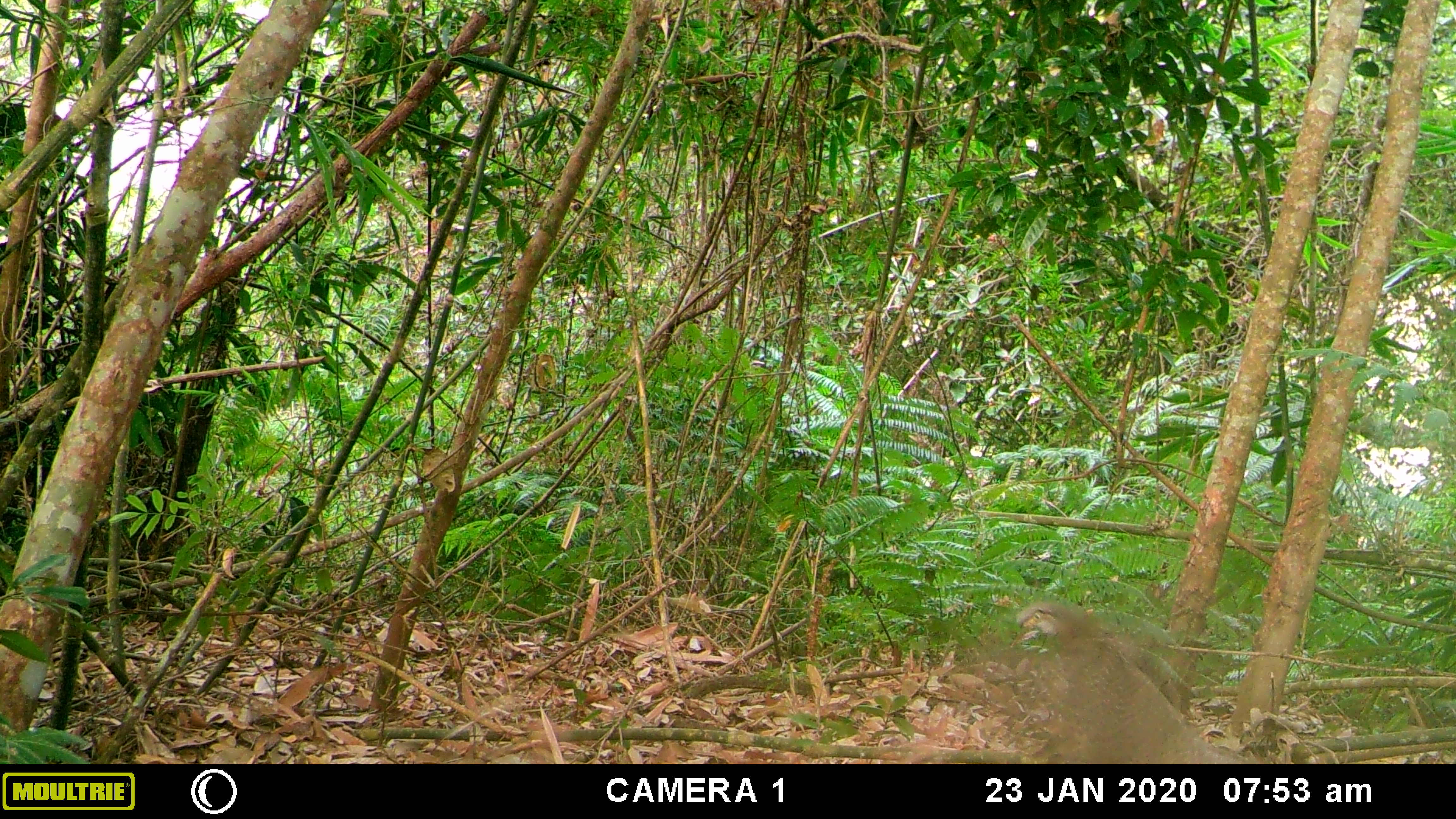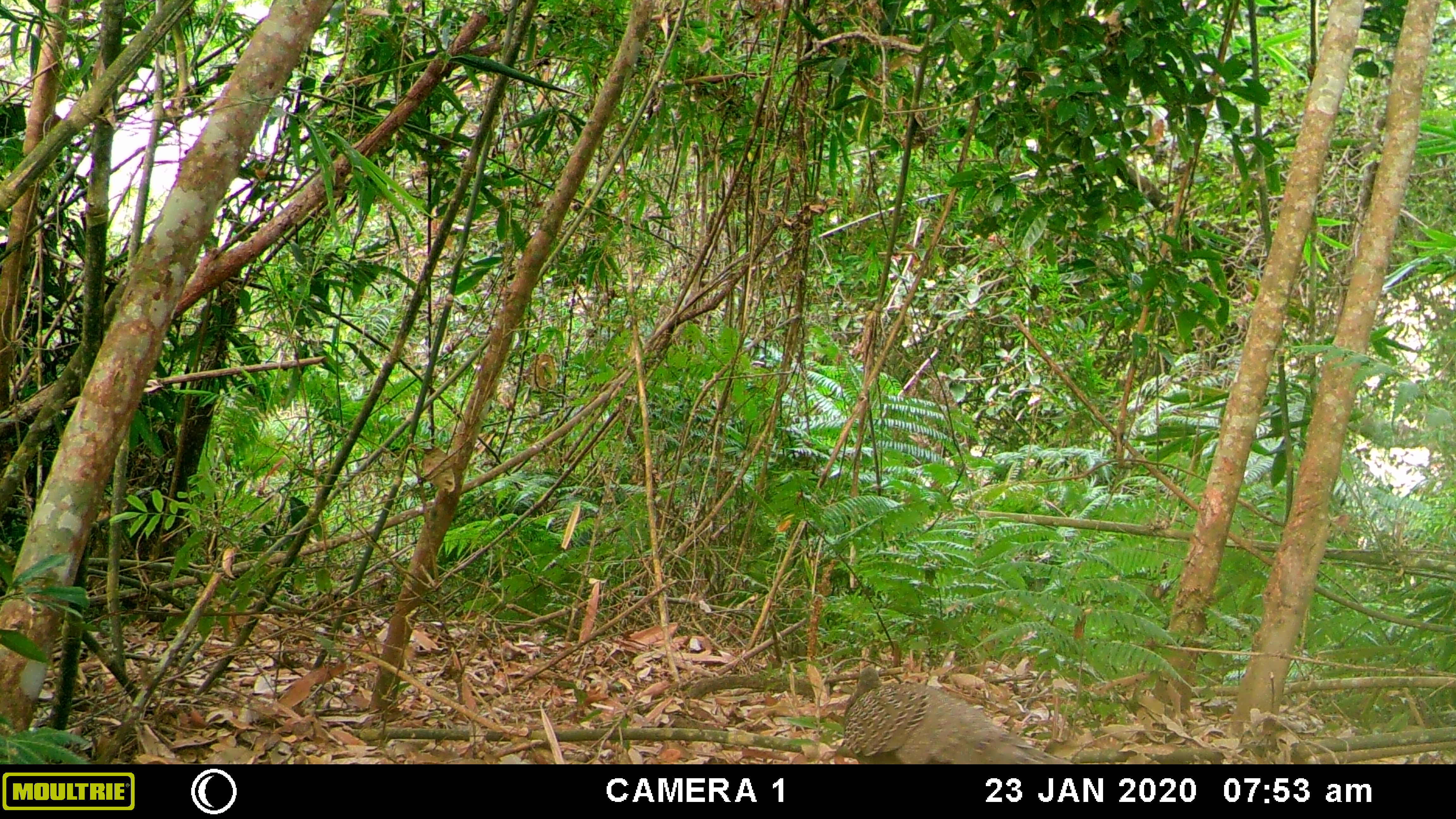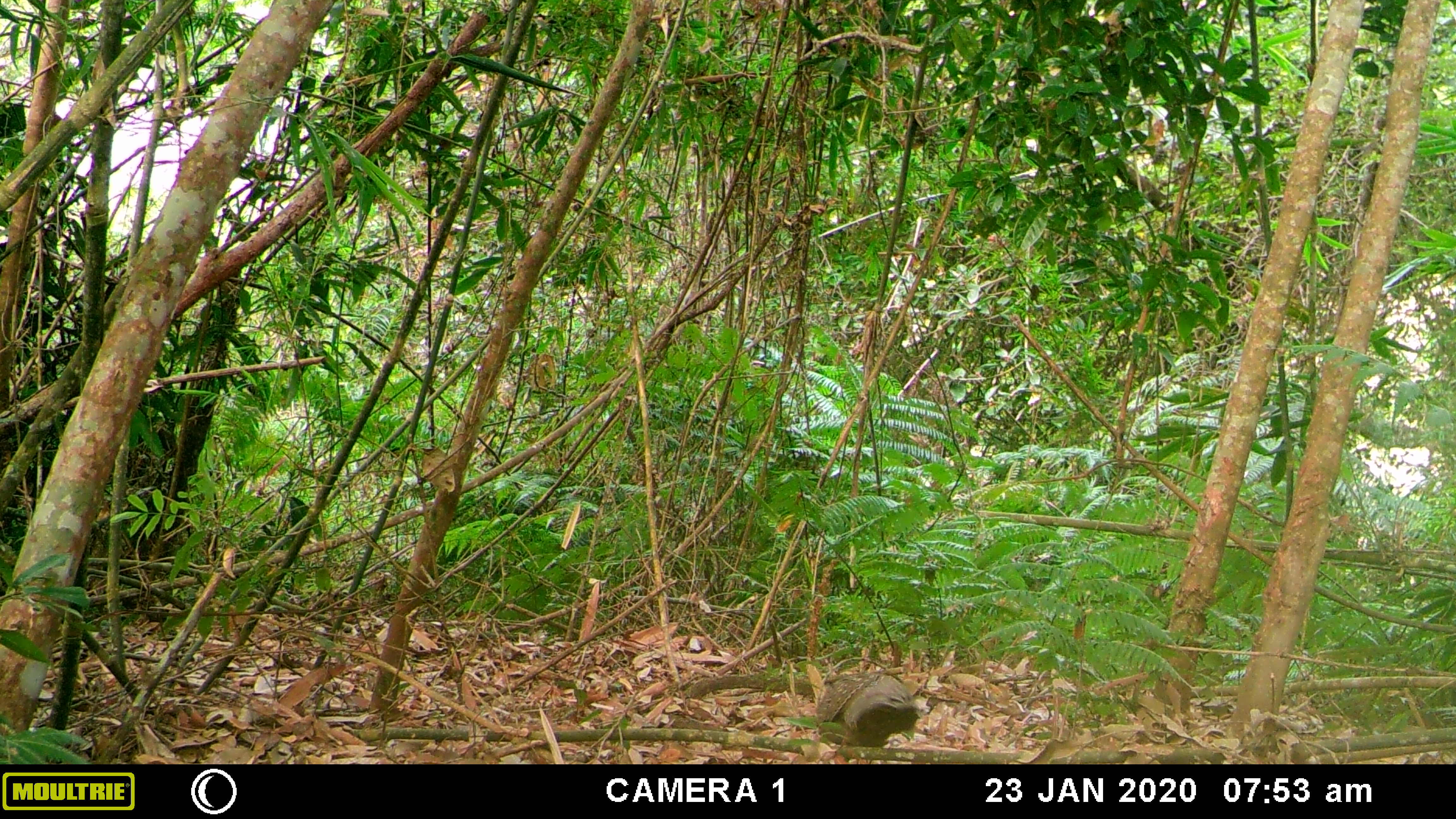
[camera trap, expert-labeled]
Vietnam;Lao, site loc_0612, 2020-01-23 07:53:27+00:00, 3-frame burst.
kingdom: Animalia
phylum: Chordata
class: Aves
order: Galliformes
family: Phasianidae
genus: Polyplectron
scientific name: Polyplectron bicalcaratum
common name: gray peacock-pheasant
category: grey peacock pheasant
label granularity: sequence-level